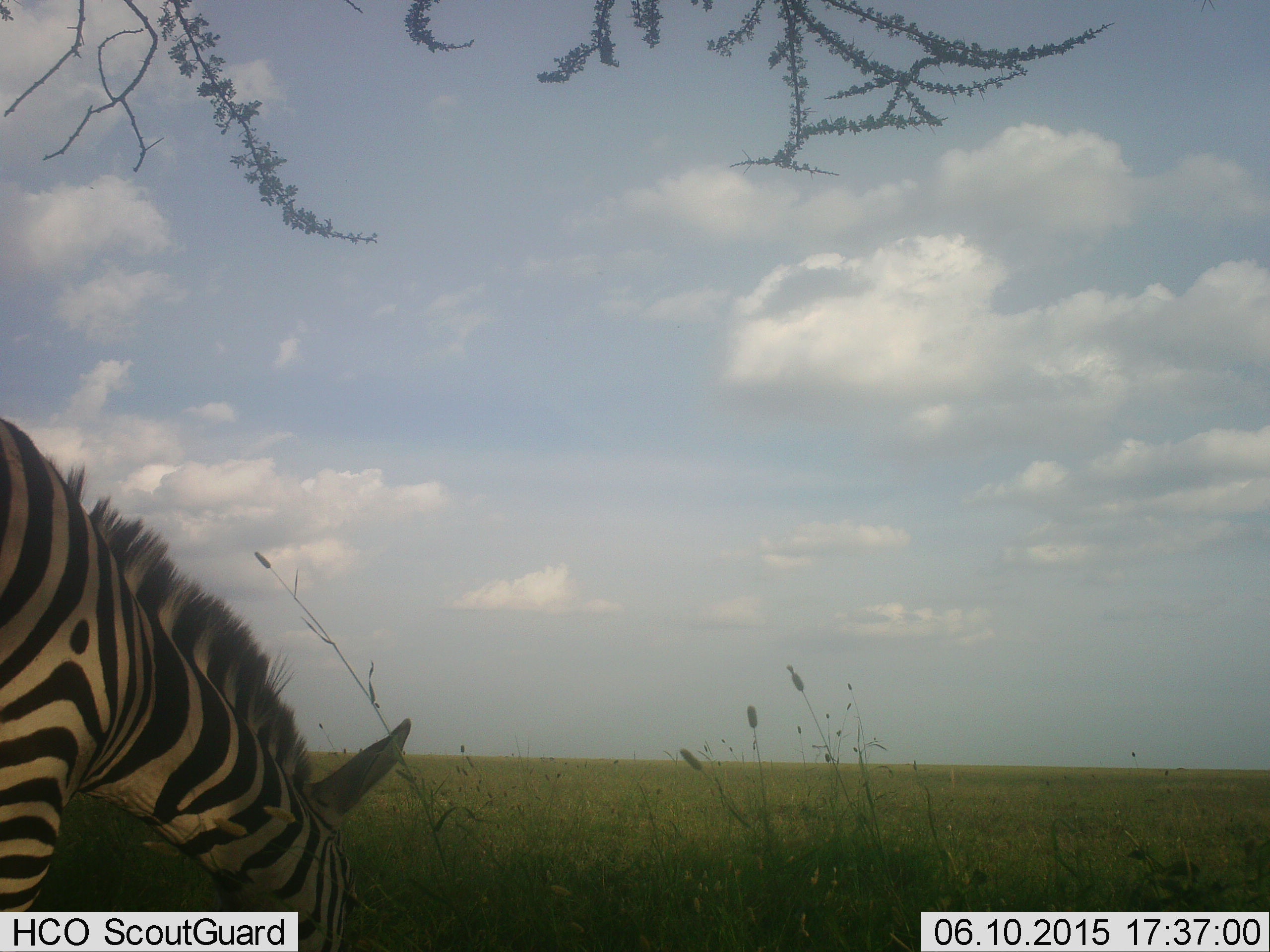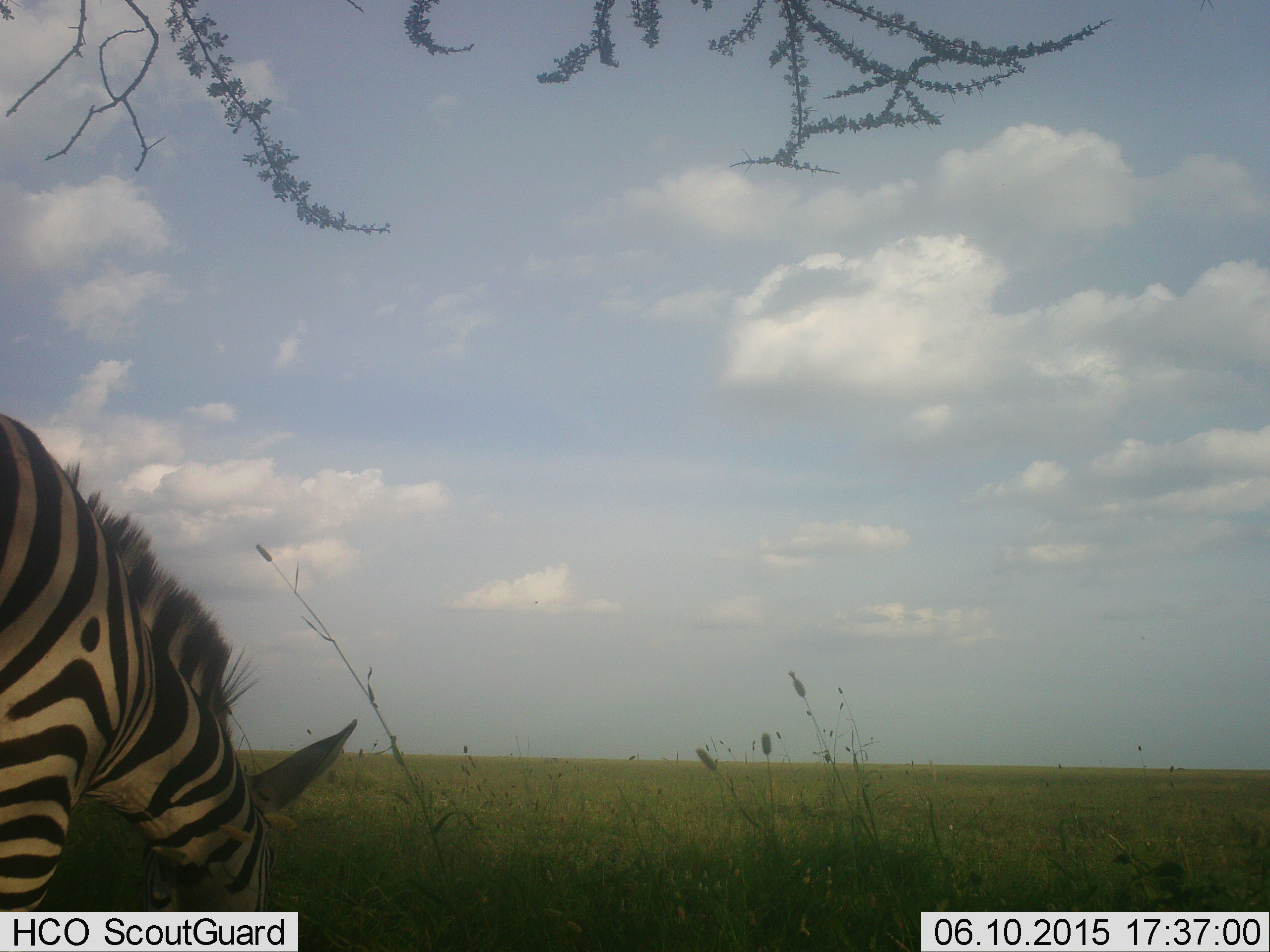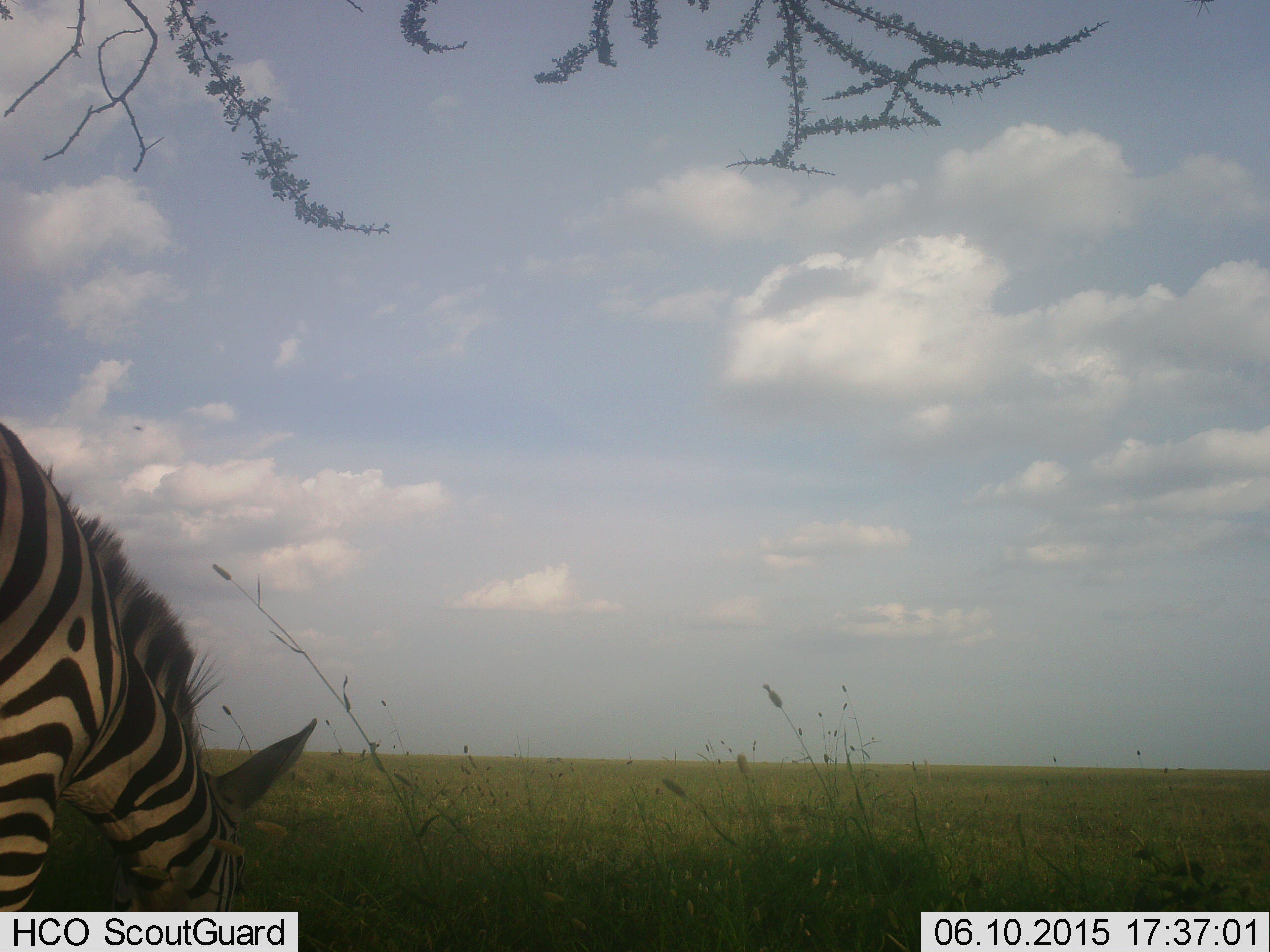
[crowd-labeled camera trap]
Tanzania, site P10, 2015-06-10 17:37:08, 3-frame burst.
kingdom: Animalia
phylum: Chordata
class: Mammalia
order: Perissodactyla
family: Equidae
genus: Equus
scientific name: Equus quagga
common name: plains zebra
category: zebra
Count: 1.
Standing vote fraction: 10%.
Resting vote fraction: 0%.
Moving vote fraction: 0%.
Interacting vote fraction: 0%.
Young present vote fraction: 0%.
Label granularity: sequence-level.